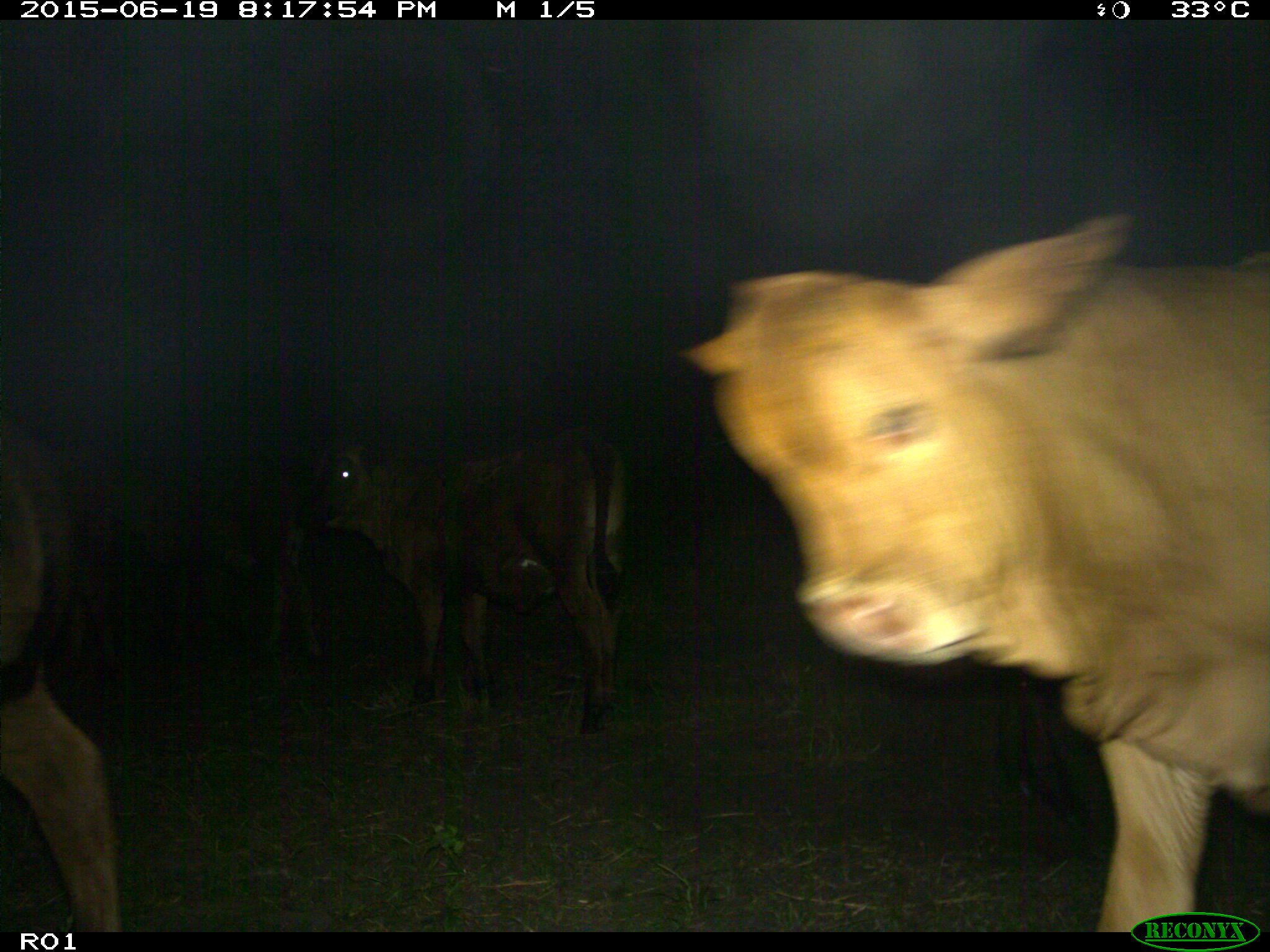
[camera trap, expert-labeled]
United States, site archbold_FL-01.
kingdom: Animalia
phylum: Chordata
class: Mammalia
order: Artiodactyla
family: Bovidae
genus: Bos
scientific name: Bos taurus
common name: domestic cow